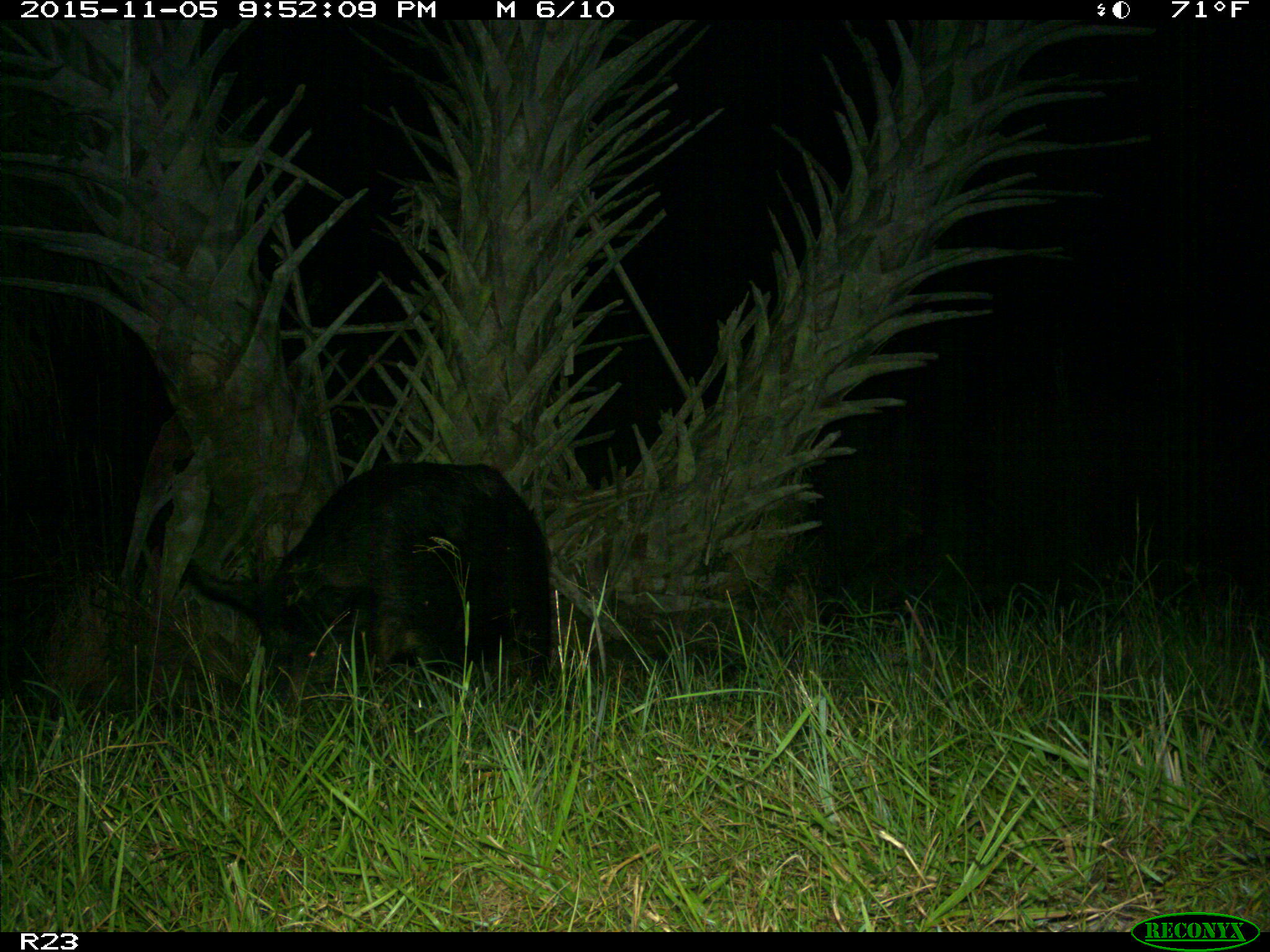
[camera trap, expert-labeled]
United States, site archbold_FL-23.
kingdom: Animalia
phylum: Chordata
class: Mammalia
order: Artiodactyla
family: Suidae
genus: Sus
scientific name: Sus scrofa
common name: wild boar